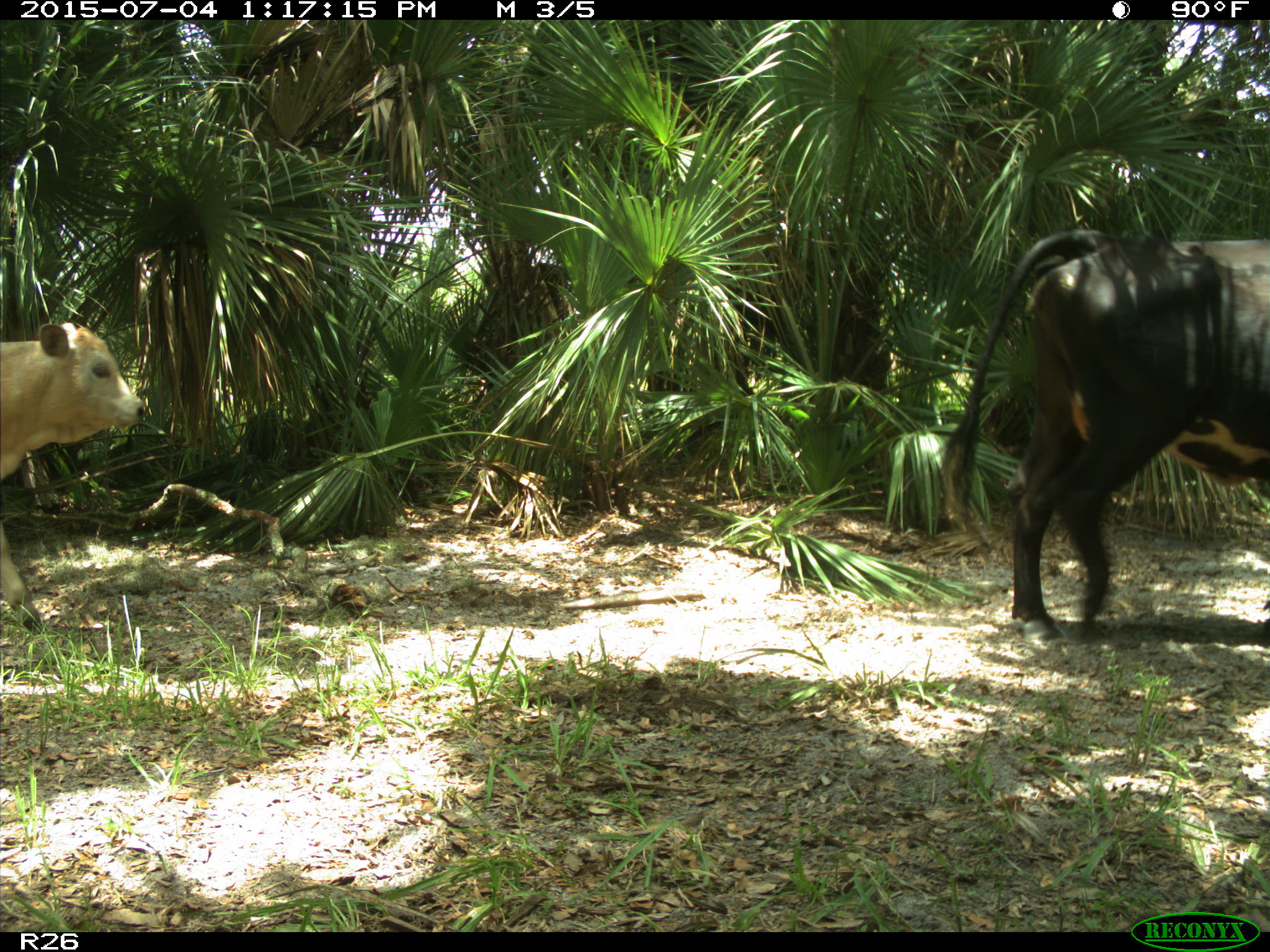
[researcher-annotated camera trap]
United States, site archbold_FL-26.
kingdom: Animalia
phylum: Chordata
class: Mammalia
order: Artiodactyla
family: Bovidae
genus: Bos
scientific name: Bos taurus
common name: domestic cow